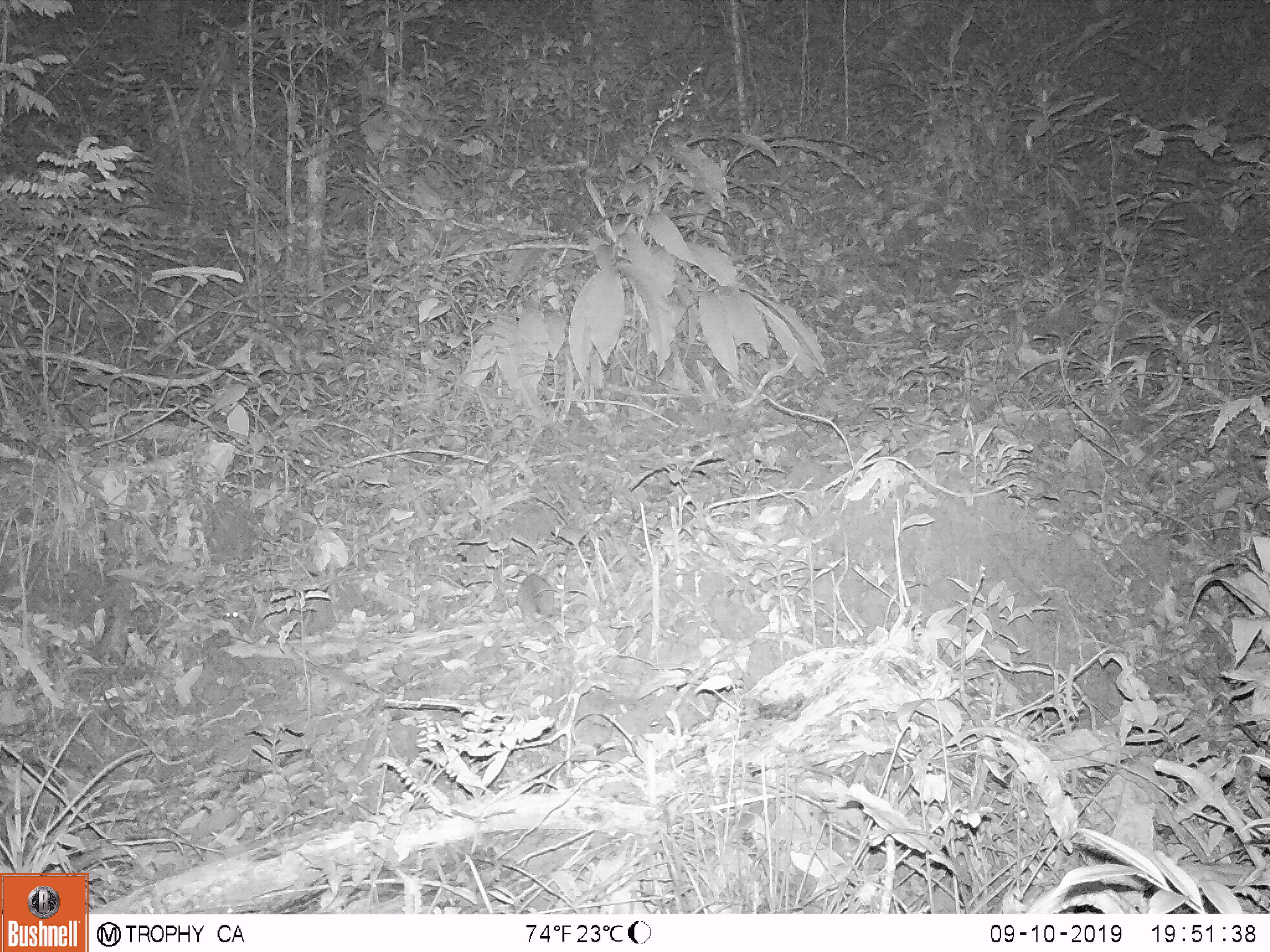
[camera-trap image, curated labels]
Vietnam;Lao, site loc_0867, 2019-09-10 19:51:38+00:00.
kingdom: Animalia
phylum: Chordata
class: Mammalia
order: Rodentia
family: Muridae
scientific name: Muridae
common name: old-world mice and rats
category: unidentified murid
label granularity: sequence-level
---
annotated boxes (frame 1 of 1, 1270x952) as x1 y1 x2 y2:
unidentified murid: 515 572 591 629